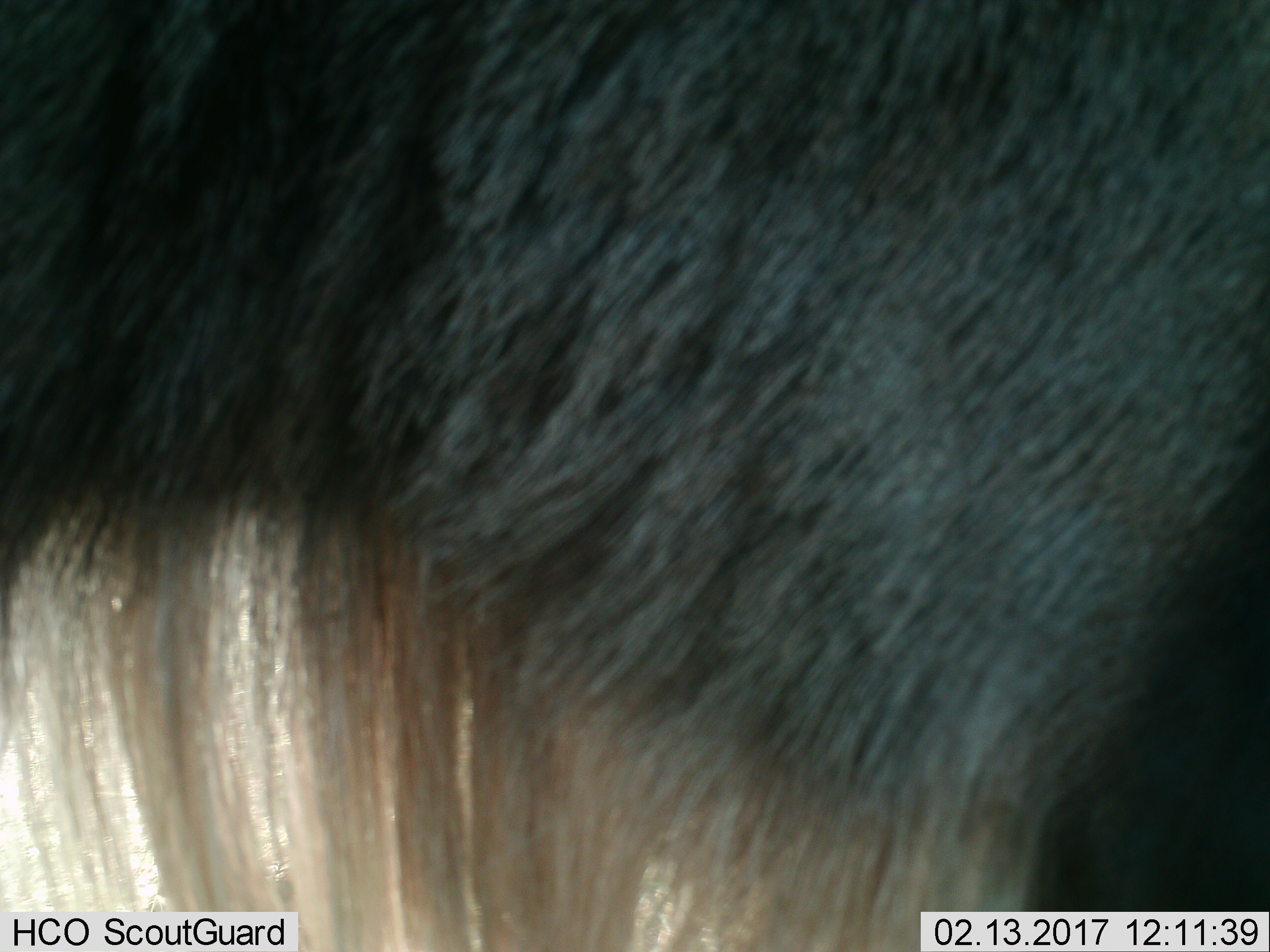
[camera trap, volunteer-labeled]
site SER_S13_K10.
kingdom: Animalia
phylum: Chordata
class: Mammalia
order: Artiodactyla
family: Bovidae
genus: Connochaetes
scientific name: Connochaetes taurinus taurinus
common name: blue wildebeest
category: wildebeestblue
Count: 1.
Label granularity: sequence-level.